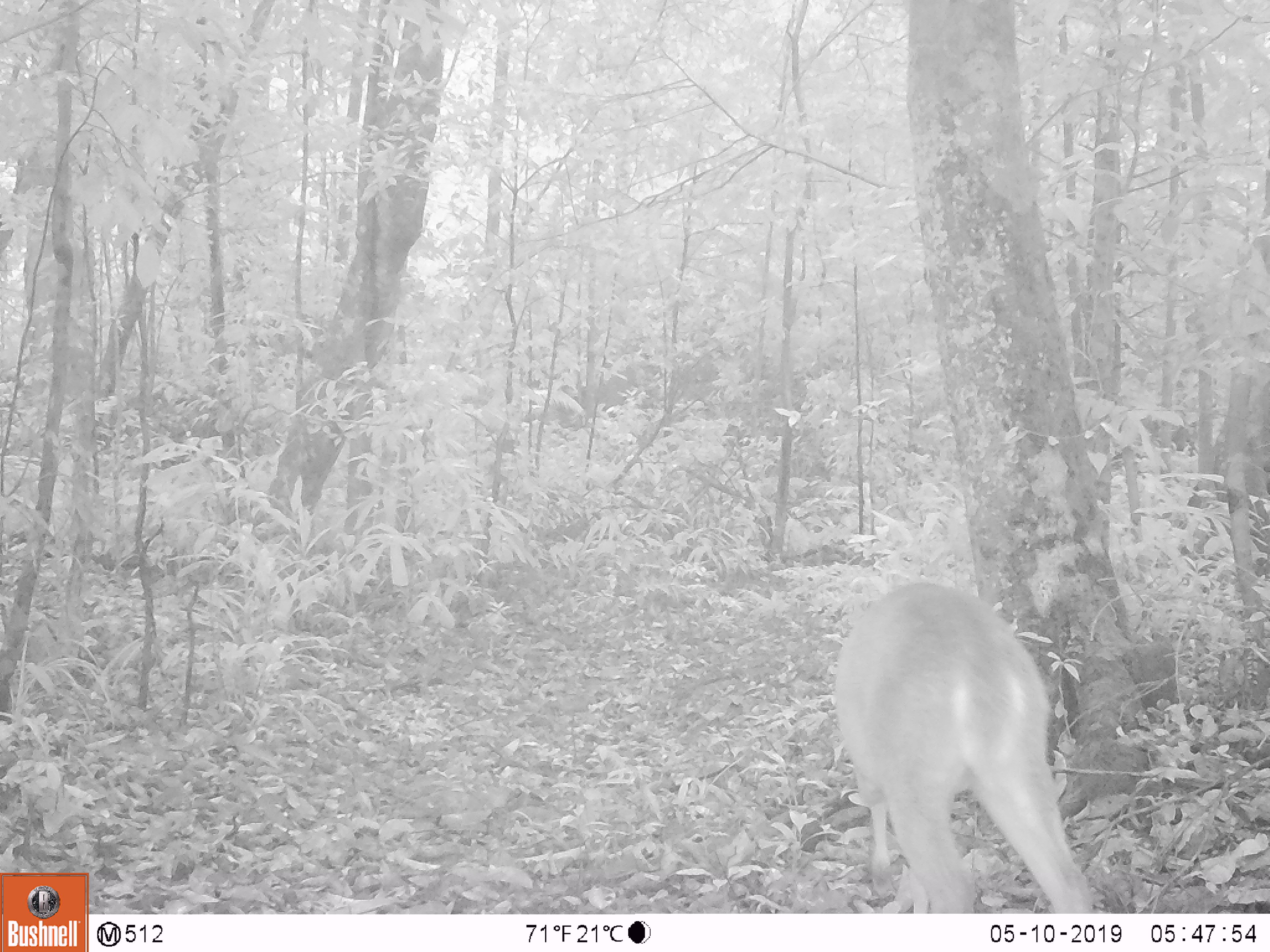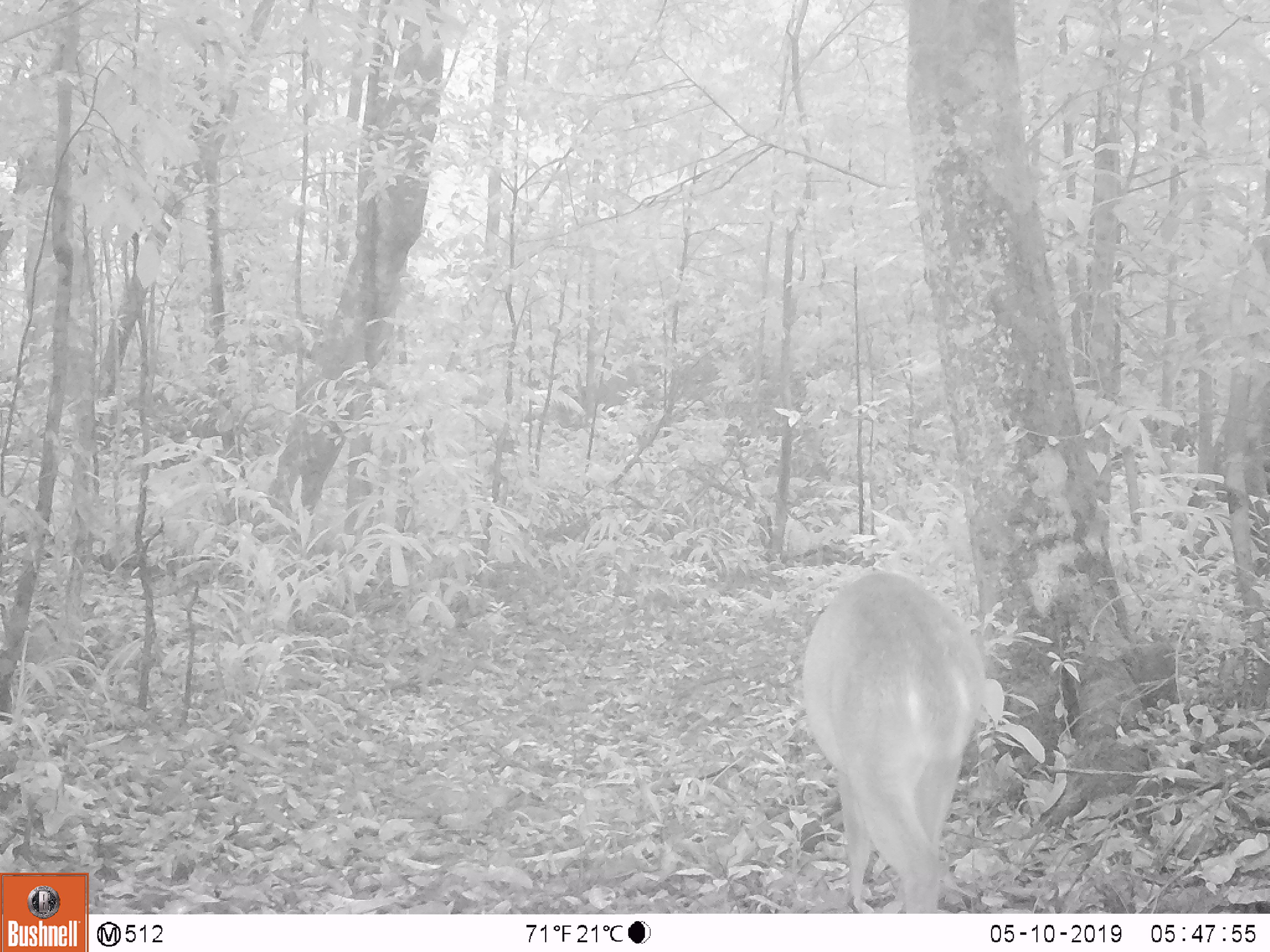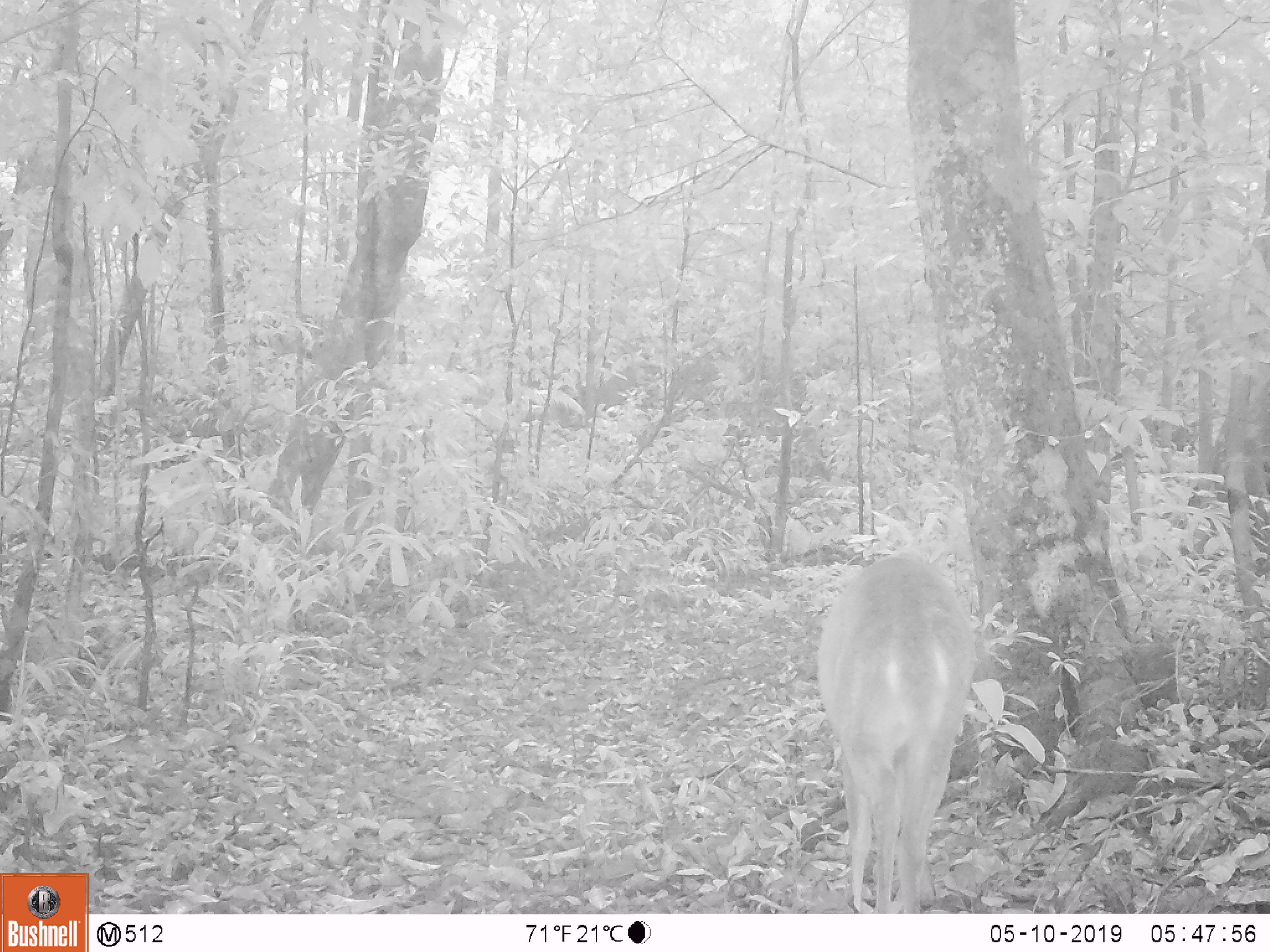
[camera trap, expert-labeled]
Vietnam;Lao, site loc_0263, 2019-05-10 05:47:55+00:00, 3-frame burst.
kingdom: Animalia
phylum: Chordata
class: Mammalia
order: Artiodactyla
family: Cervidae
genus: Muntiacus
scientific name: Muntiacus vuquangensis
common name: large-antlered muntjac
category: large antlered muntjac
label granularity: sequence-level